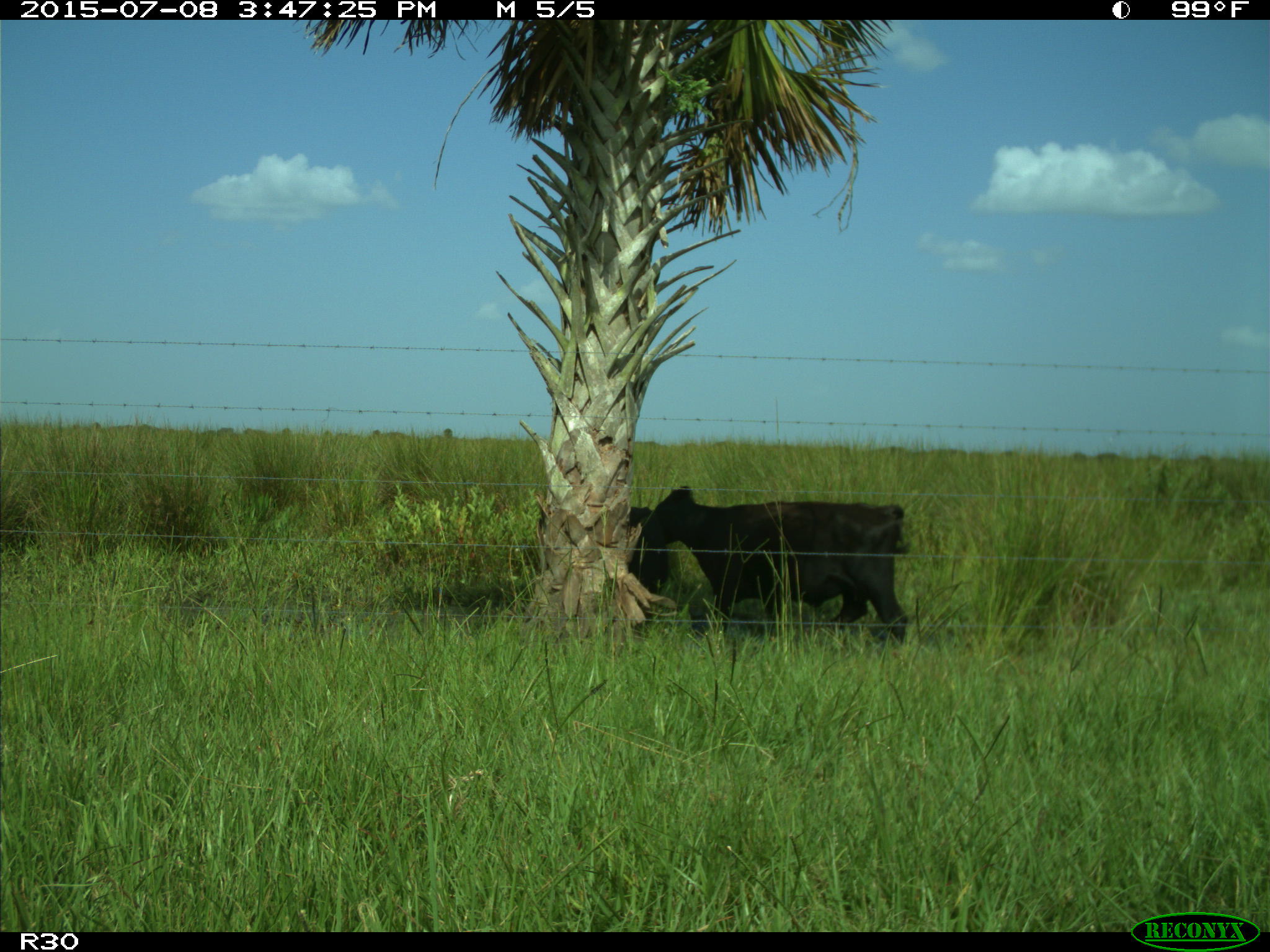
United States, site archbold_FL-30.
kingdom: Animalia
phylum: Chordata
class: Mammalia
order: Artiodactyla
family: Bovidae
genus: Bos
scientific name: Bos taurus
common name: domestic cow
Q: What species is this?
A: Bos taurus (domestic cow).